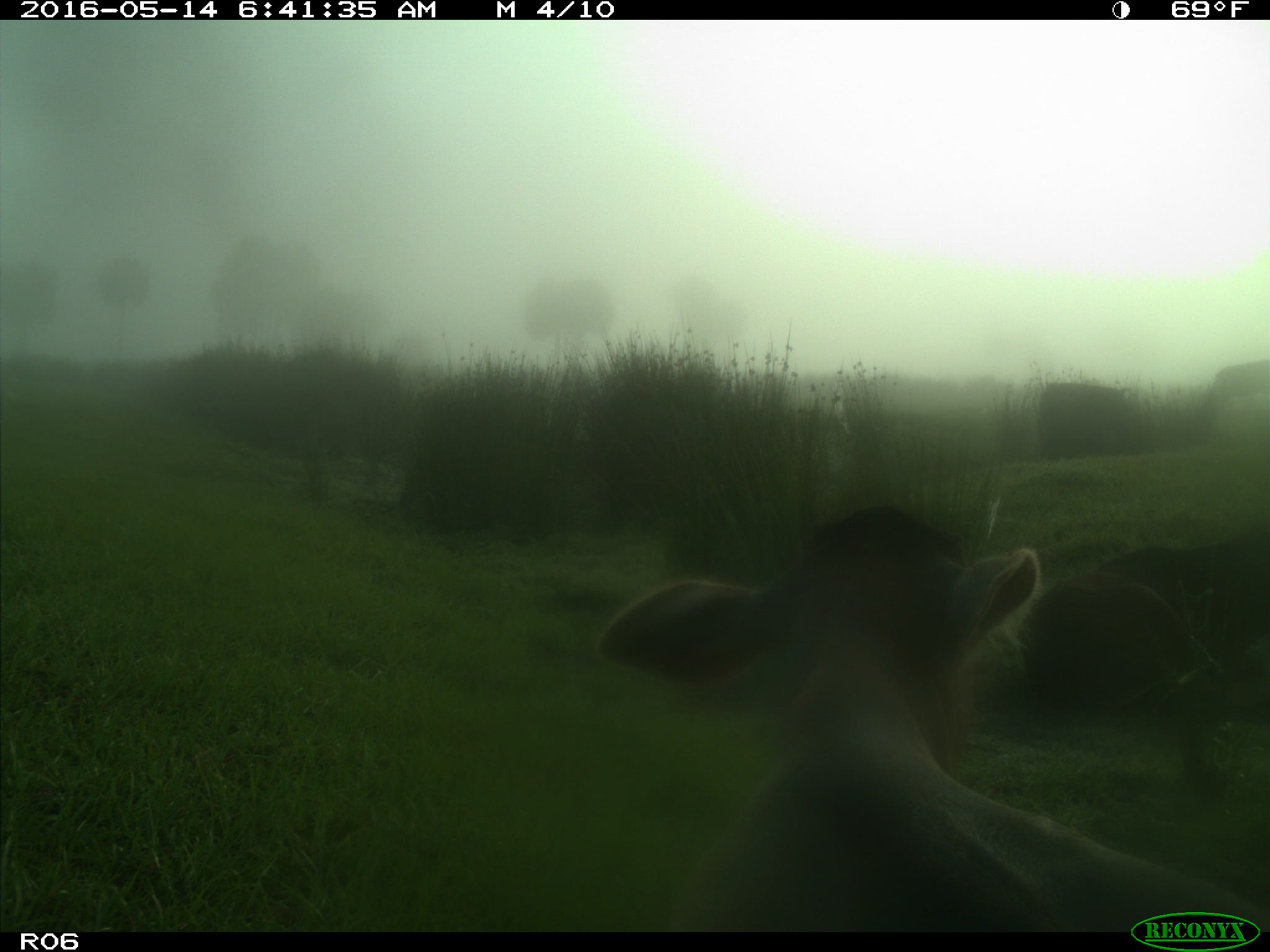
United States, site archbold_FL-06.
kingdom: Animalia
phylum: Chordata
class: Mammalia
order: Artiodactyla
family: Bovidae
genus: Bos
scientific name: Bos taurus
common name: domestic cow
Bos taurus (domestic cow).